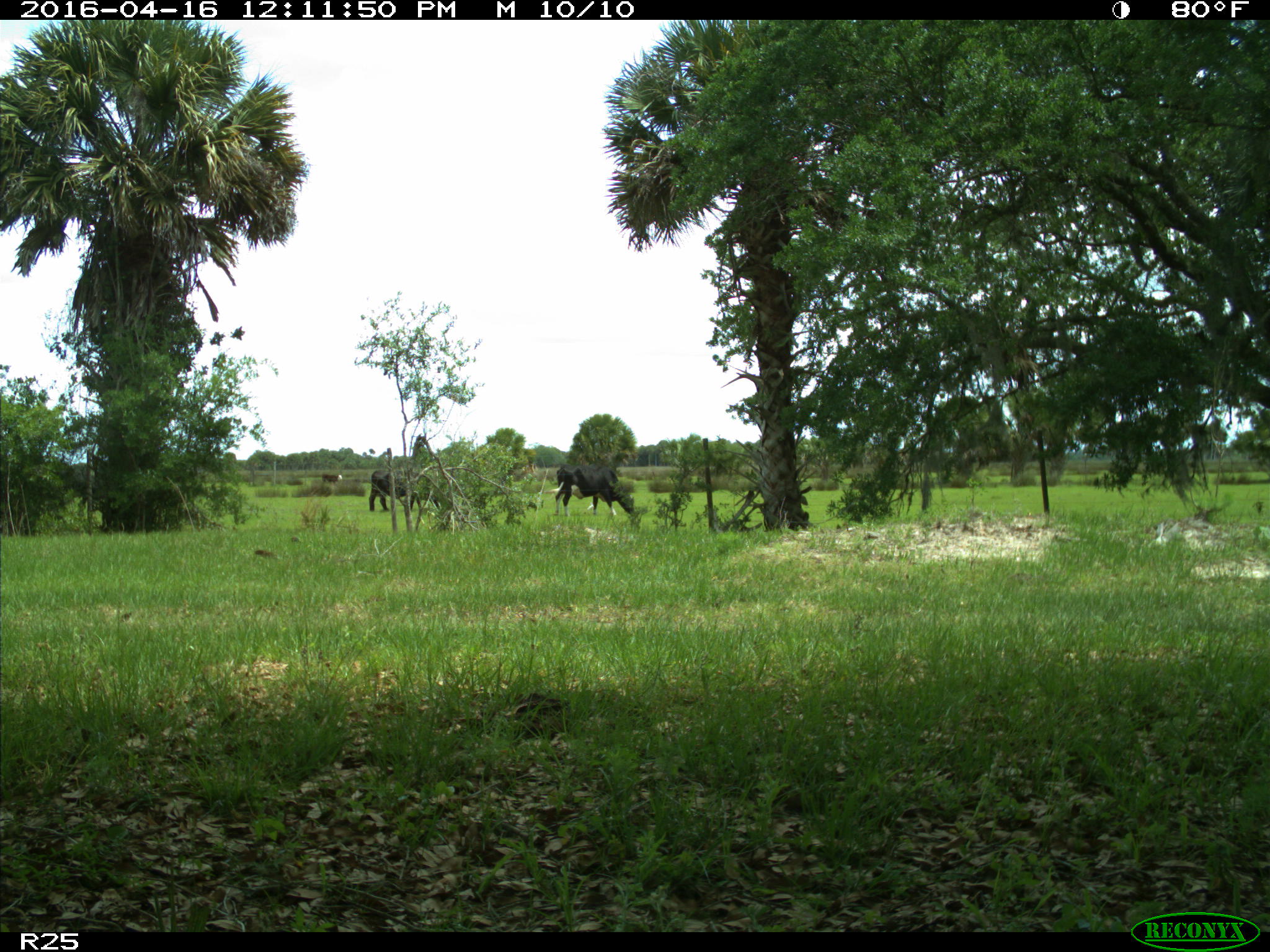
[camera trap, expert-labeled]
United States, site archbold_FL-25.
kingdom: Animalia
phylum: Chordata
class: Mammalia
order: Artiodactyla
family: Bovidae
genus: Bos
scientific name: Bos taurus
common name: domestic cow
Bos taurus (domestic cow).